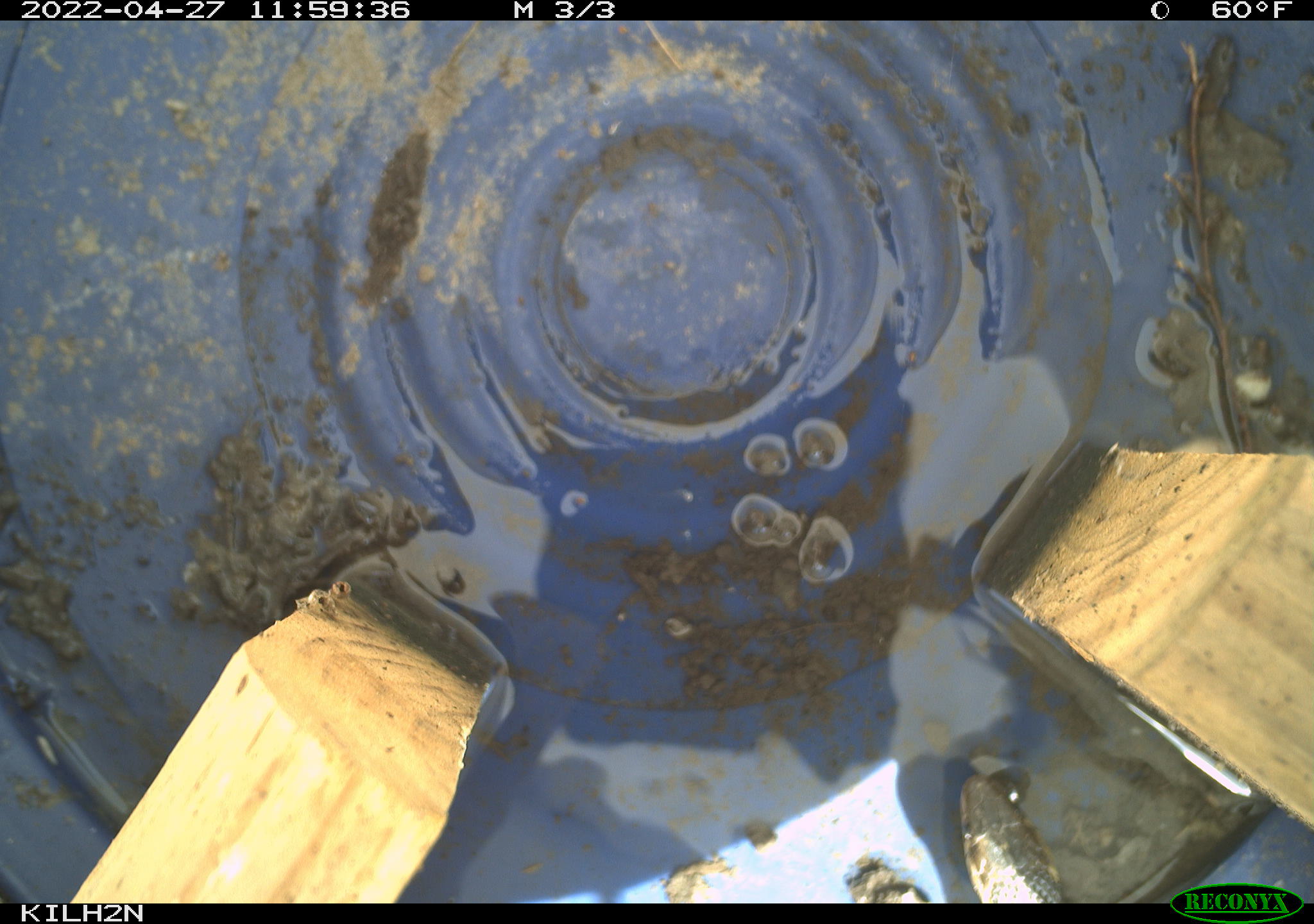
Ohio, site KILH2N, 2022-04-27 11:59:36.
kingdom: Animalia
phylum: Chordata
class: Reptilia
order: Squamata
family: Colubridae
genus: Thamnophis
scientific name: Thamnophis sirtalis sirtalis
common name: eastern gartersnake